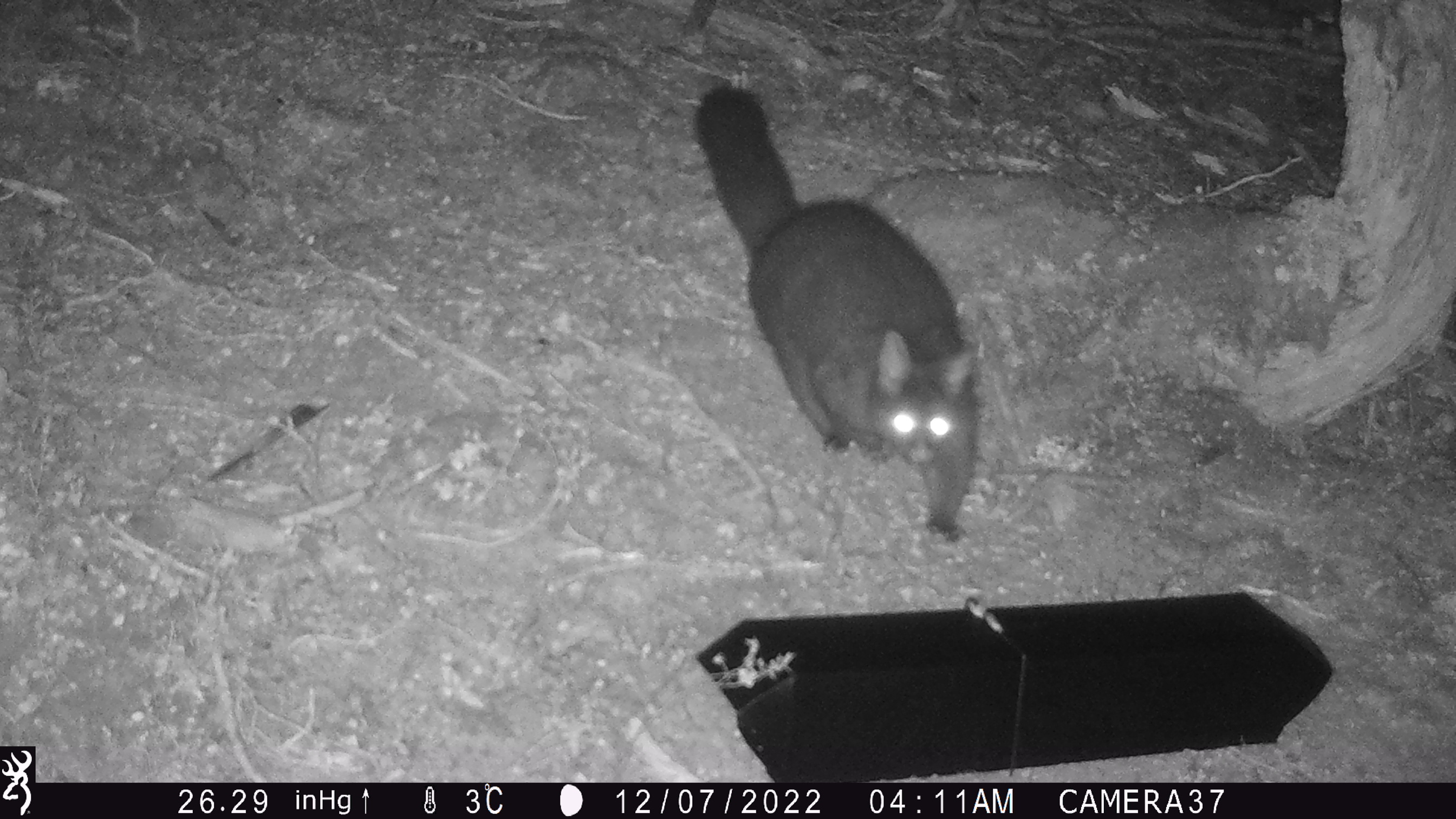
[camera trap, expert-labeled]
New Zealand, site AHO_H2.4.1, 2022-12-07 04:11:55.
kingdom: Animalia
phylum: Chordata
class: Mammalia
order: Diprotodontia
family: Phalangeridae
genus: Trichosurus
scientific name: Trichosurus vulpecula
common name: common brushtail possum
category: possum